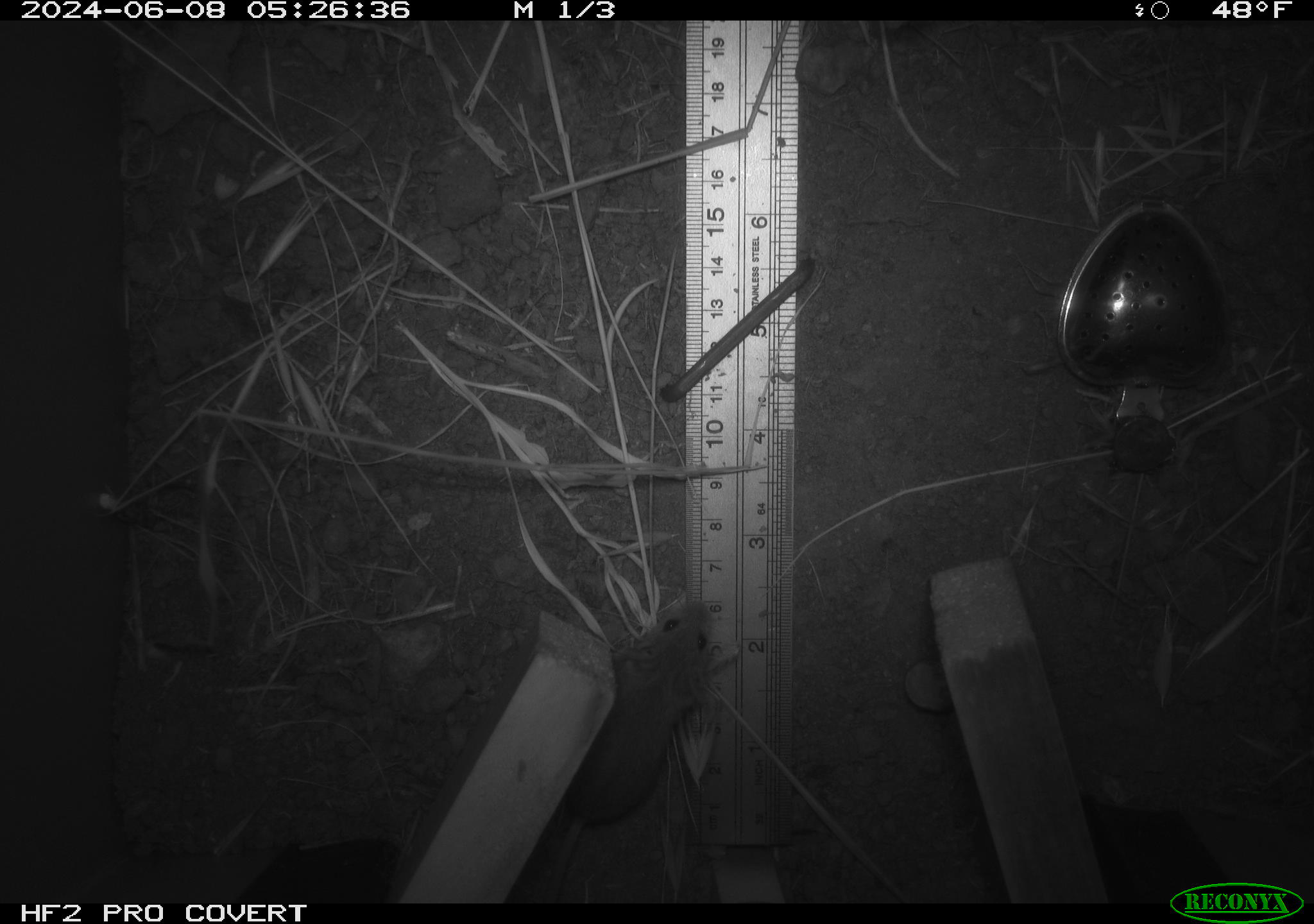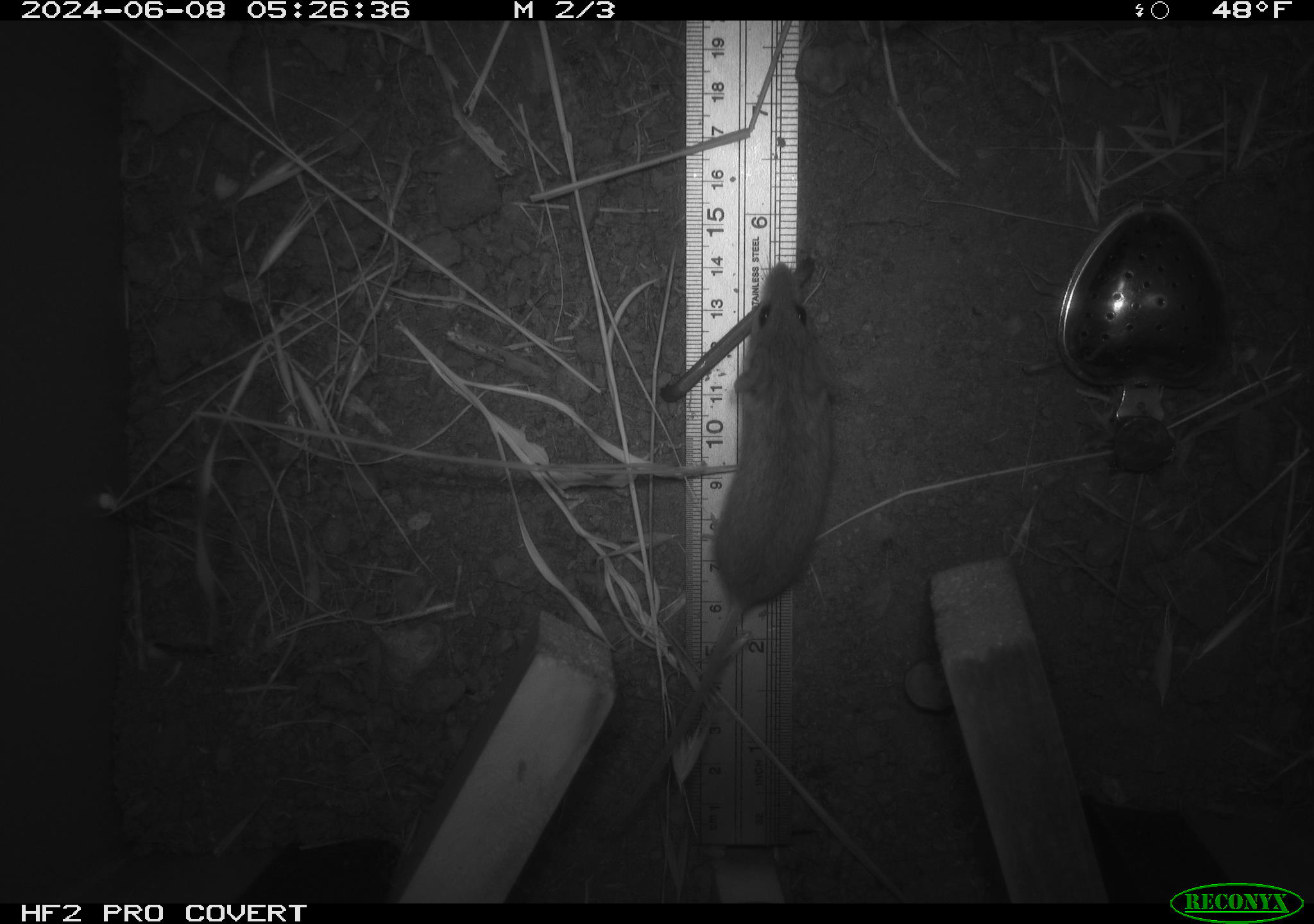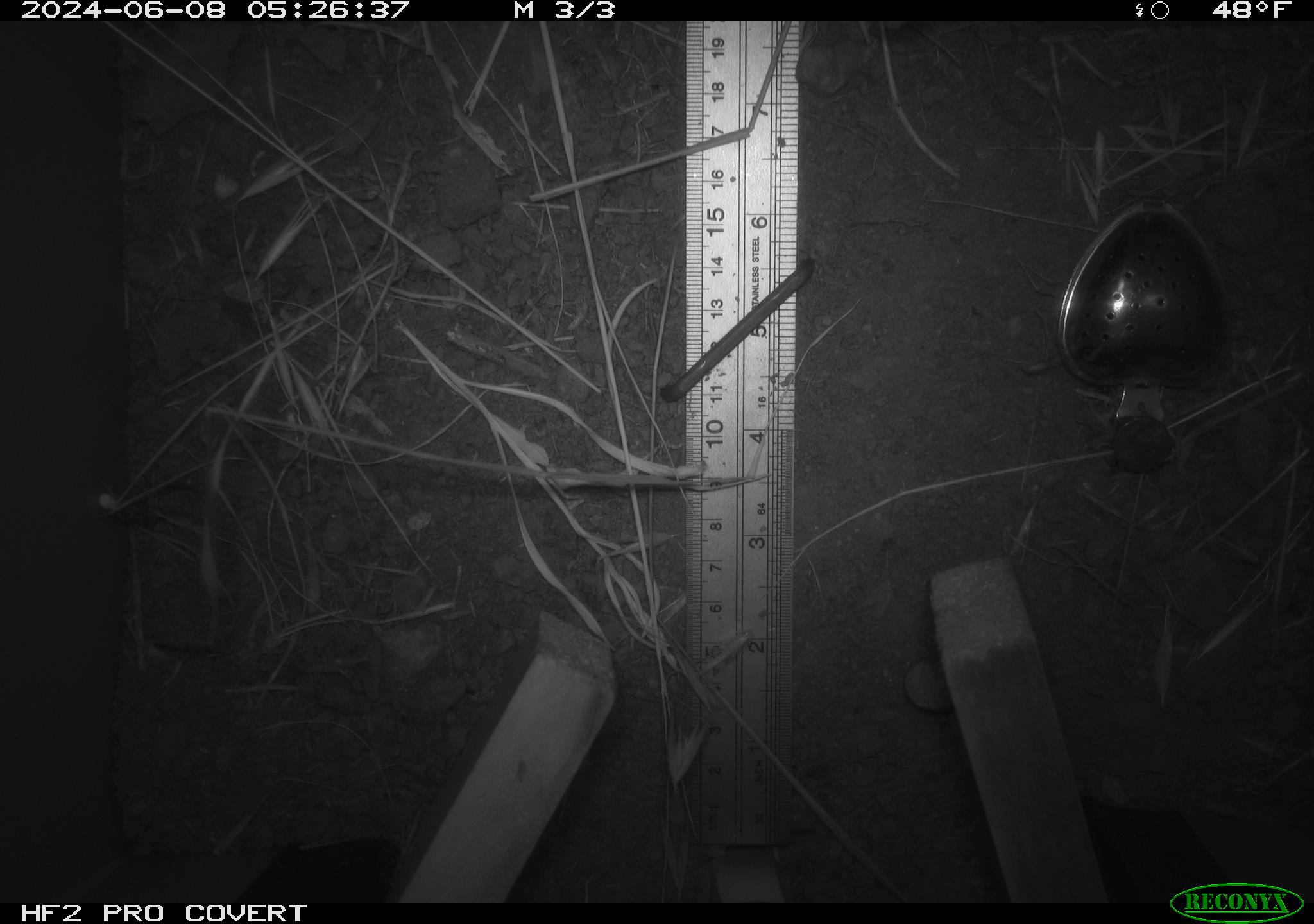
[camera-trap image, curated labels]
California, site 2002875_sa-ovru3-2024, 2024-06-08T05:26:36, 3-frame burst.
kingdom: Animalia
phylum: Chordata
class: Mammalia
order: Rodentia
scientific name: Rodentia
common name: mouse species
Mouse species (Rodentia).